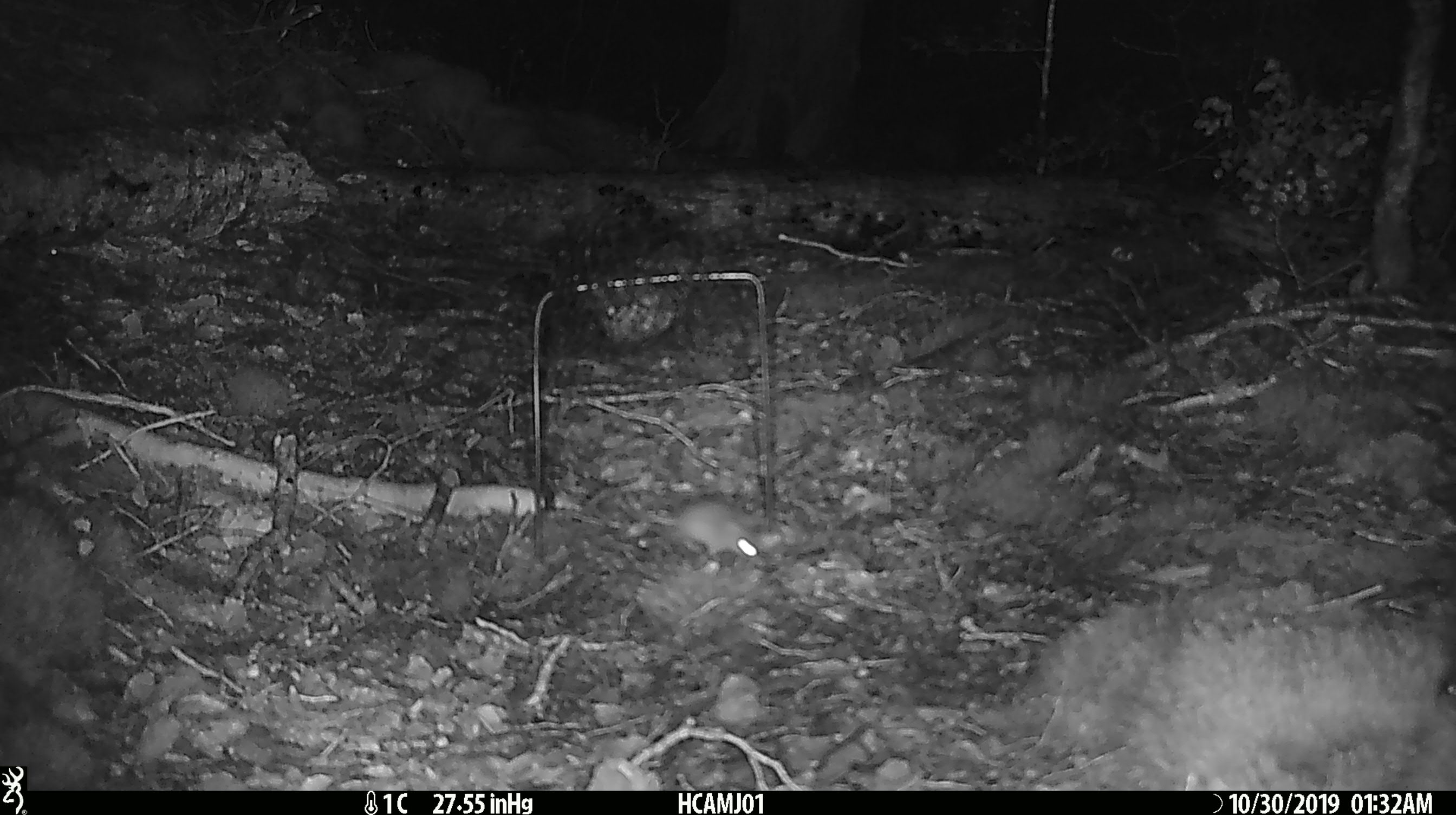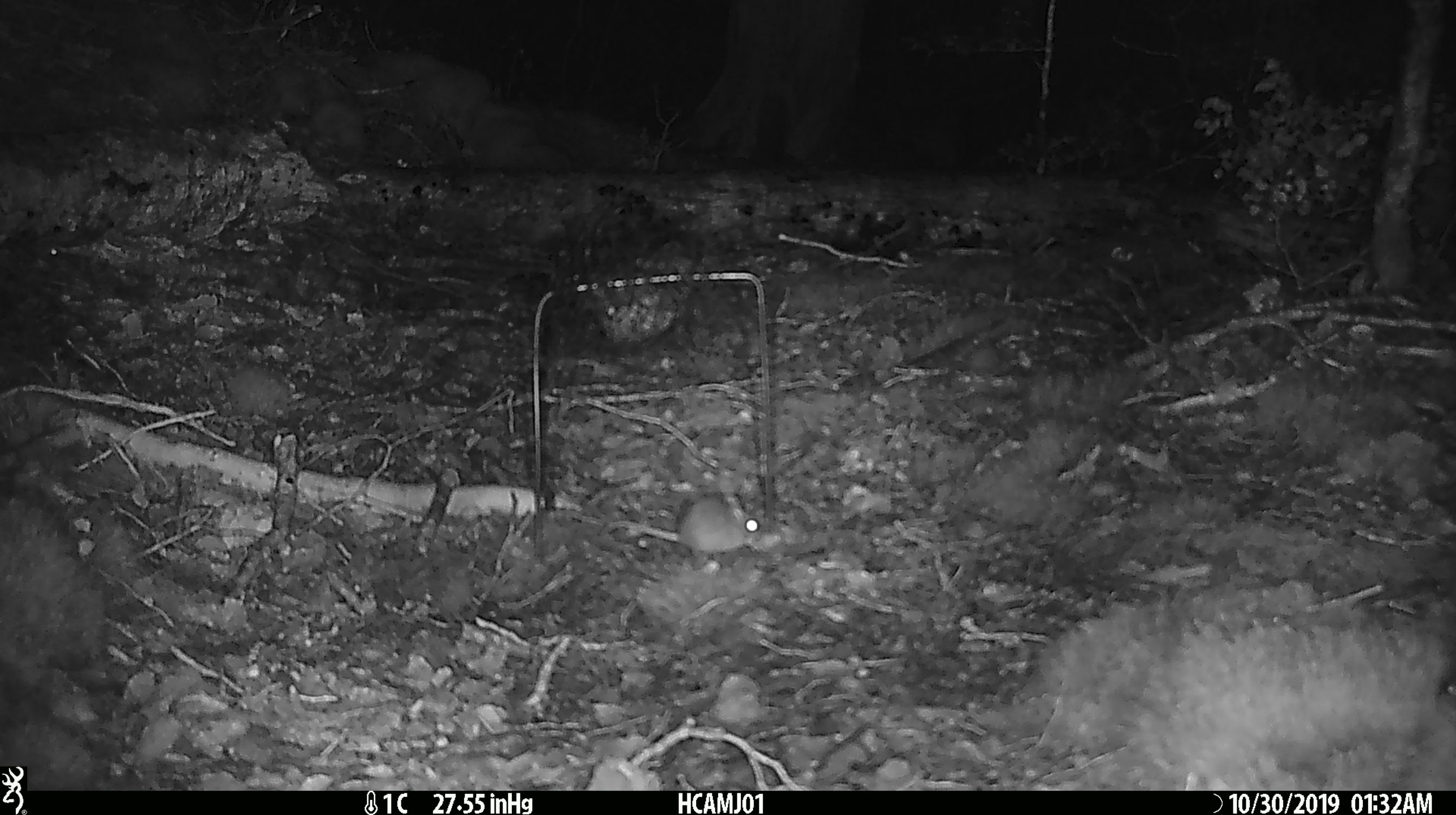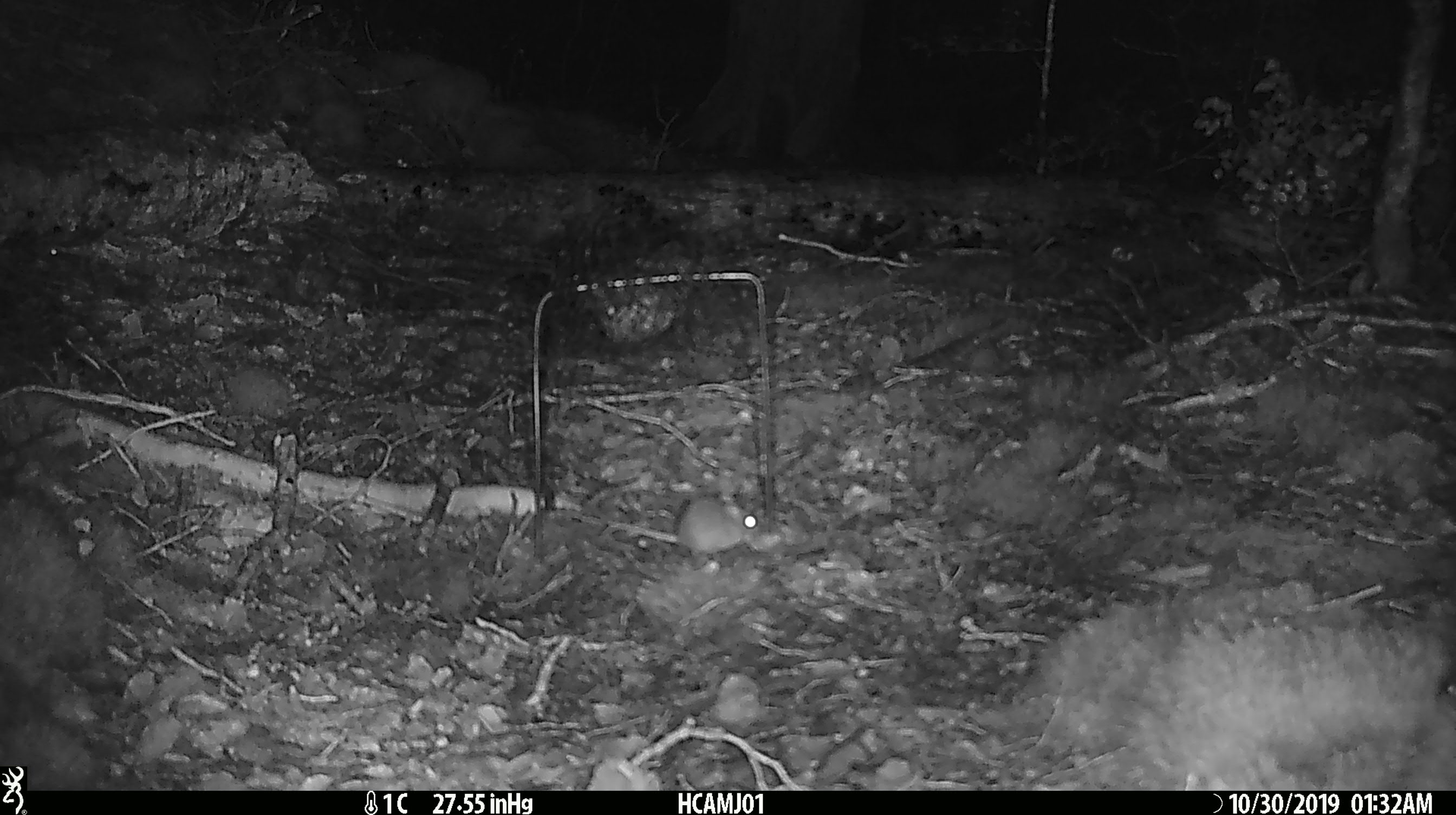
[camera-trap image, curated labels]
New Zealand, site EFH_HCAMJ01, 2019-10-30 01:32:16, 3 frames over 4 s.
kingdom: Animalia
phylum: Chordata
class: Mammalia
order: Rodentia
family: Muridae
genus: Mus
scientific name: Mus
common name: mouse